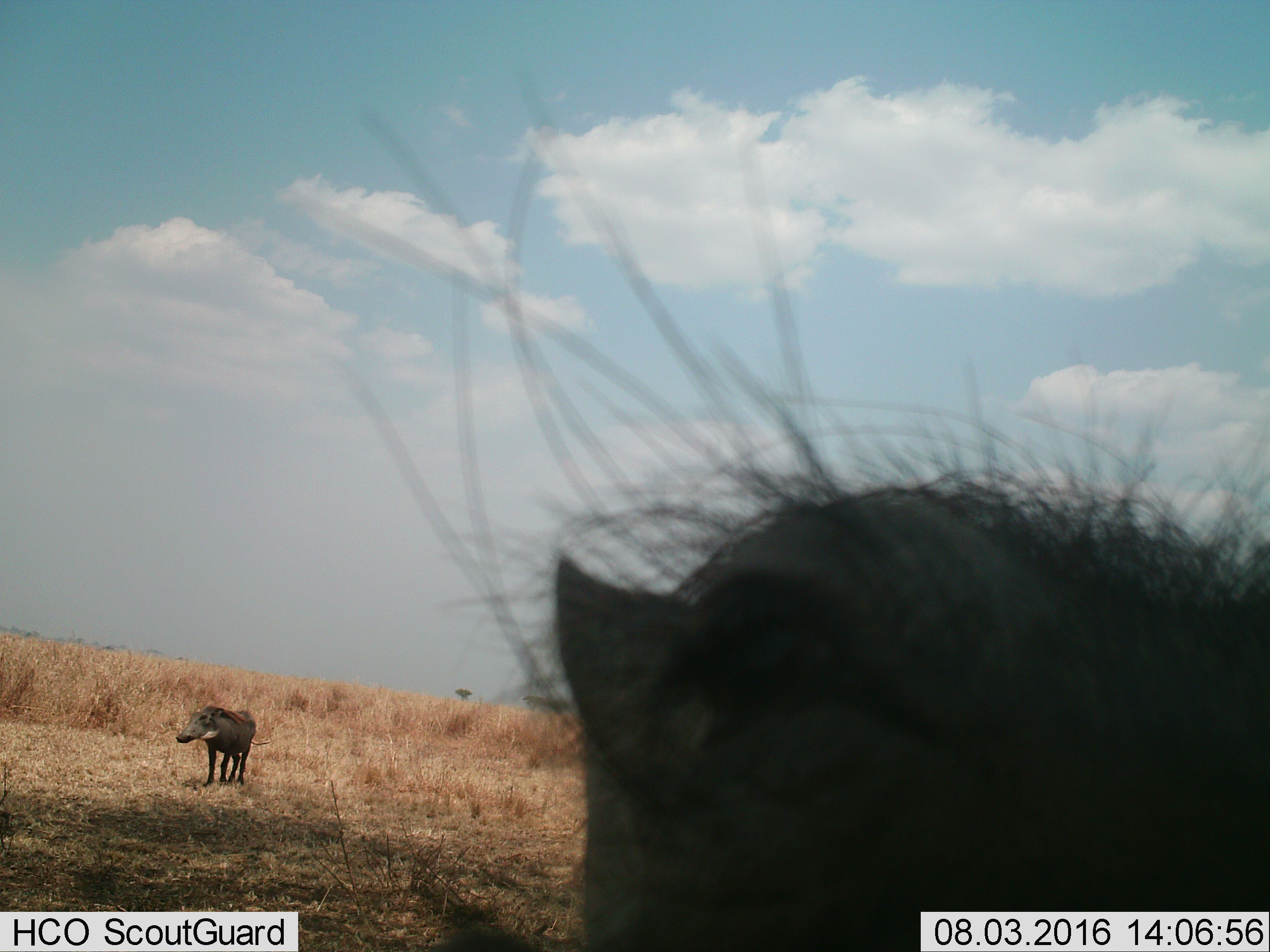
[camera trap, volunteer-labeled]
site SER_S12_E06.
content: unidentified animal